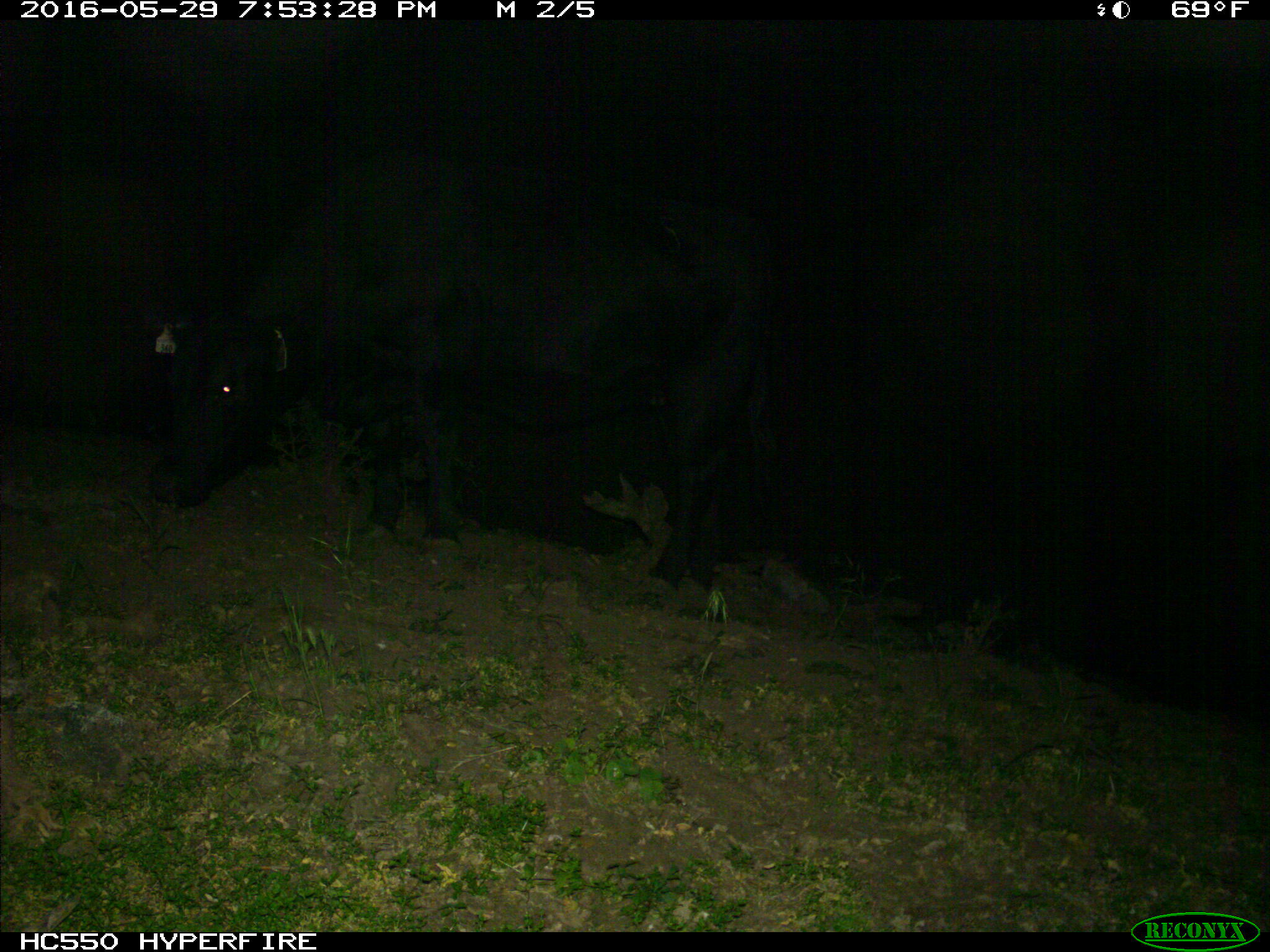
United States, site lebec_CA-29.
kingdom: Animalia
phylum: Chordata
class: Mammalia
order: Artiodactyla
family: Bovidae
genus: Bos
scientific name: Bos taurus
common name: domestic cow